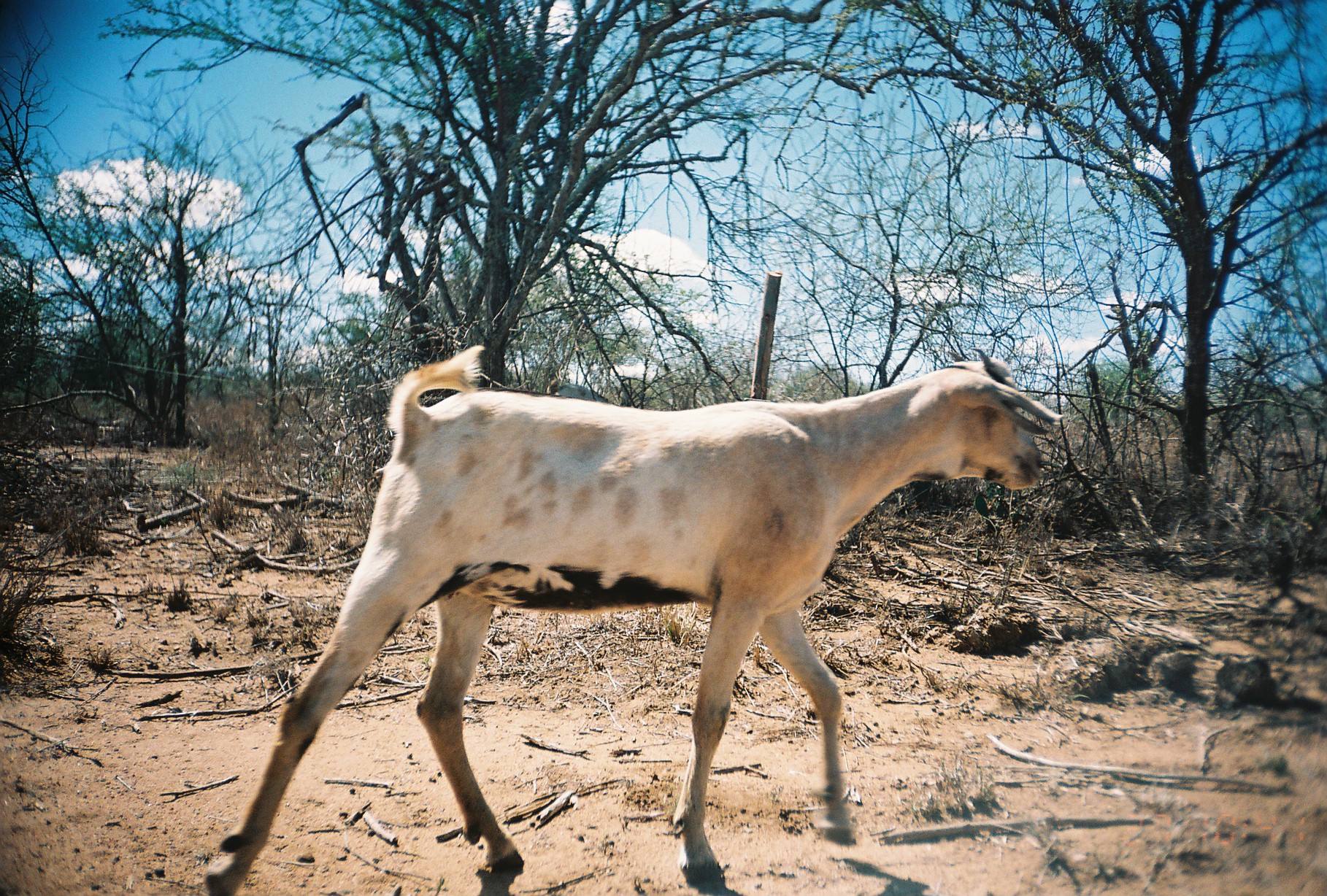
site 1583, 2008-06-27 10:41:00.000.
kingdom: Animalia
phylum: Chordata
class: Mammalia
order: Artiodactyla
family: Bovidae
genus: Capra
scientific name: Capra aegagrus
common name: wild goat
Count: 1.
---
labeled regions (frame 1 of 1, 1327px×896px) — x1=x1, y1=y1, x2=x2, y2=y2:
capra aegagrus: x1=202, y1=343, x2=1065, y2=895